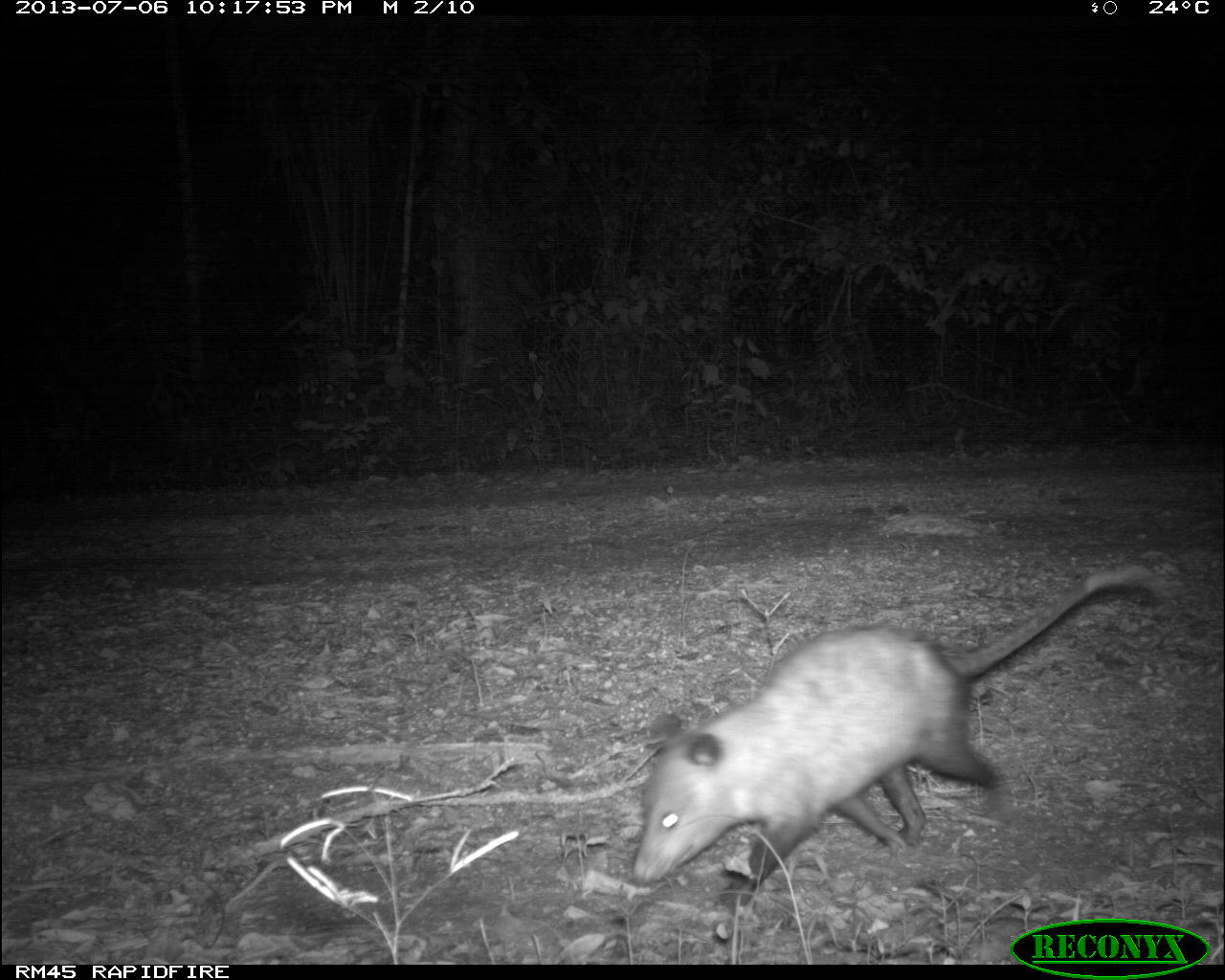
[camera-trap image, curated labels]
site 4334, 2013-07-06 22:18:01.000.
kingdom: Animalia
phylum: Chordata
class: Mammalia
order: Didelphimorphia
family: Didelphidae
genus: Didelphis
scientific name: Didelphis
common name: american opossums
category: didelphis sp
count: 1